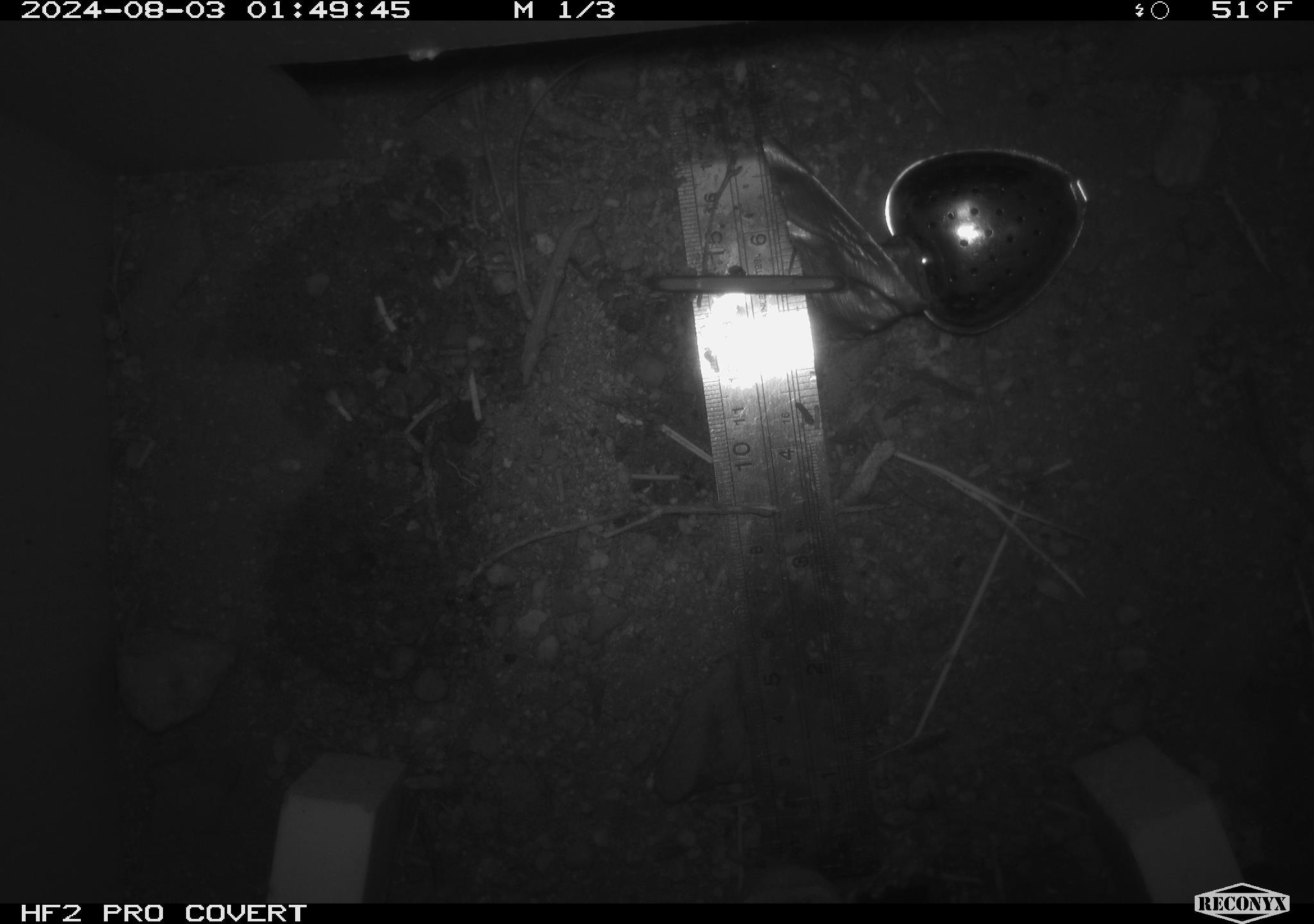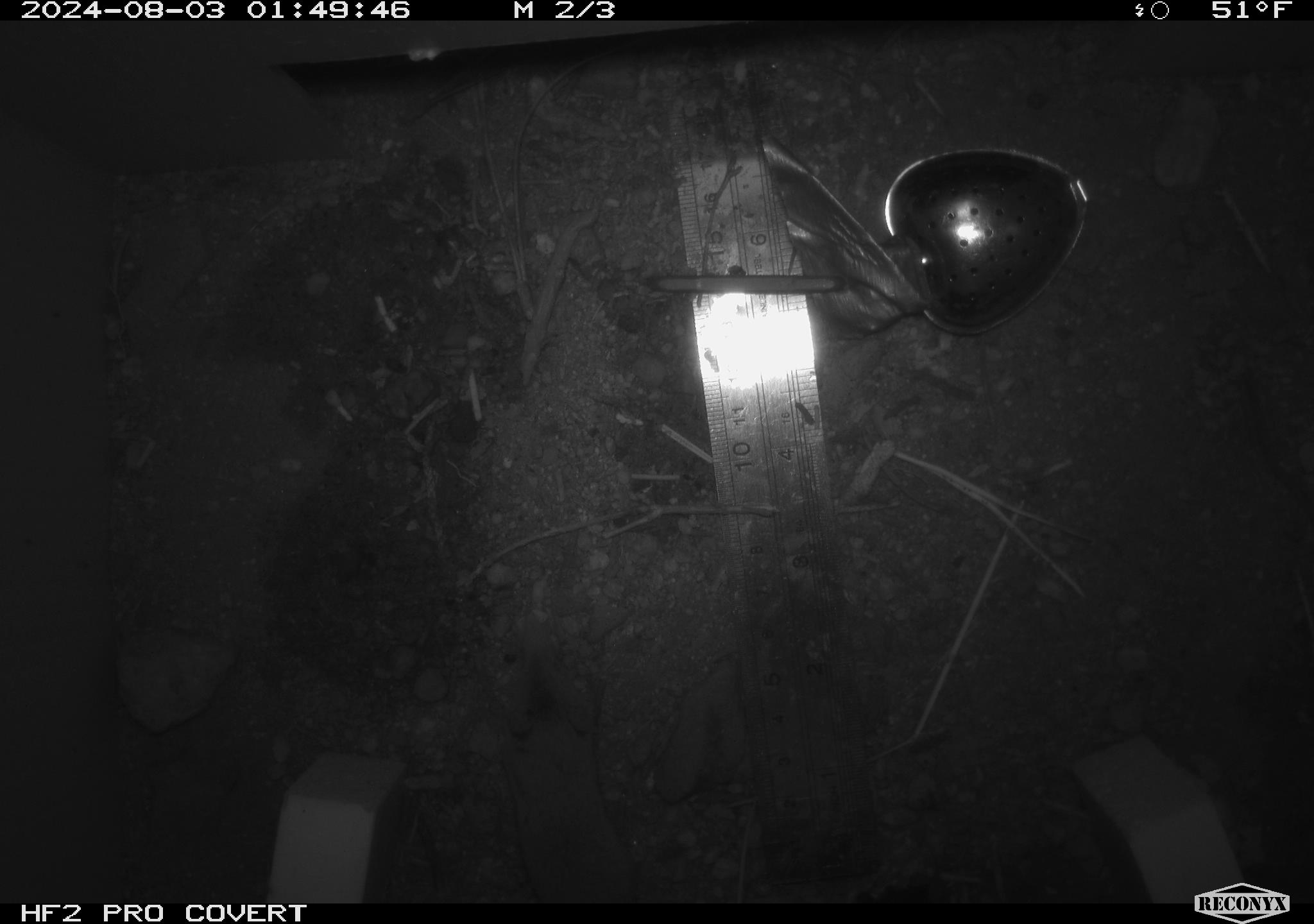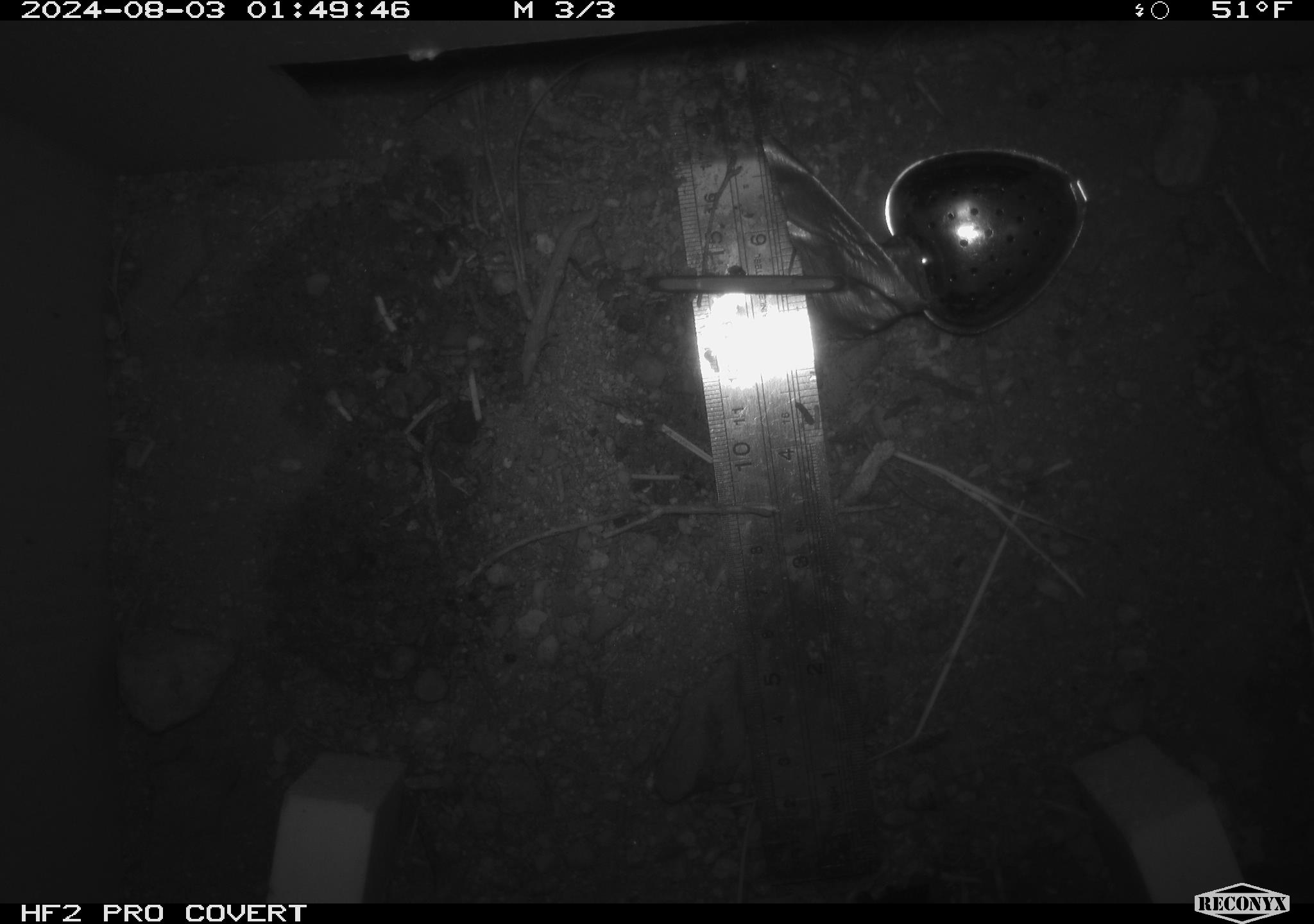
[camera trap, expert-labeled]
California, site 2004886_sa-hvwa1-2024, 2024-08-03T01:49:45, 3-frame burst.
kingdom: Animalia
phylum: Chordata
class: Mammalia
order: Eulipotyphla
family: Soricidae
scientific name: Soricidae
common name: shrews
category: soricidae family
Soricidae family (shrews) (Soricidae).